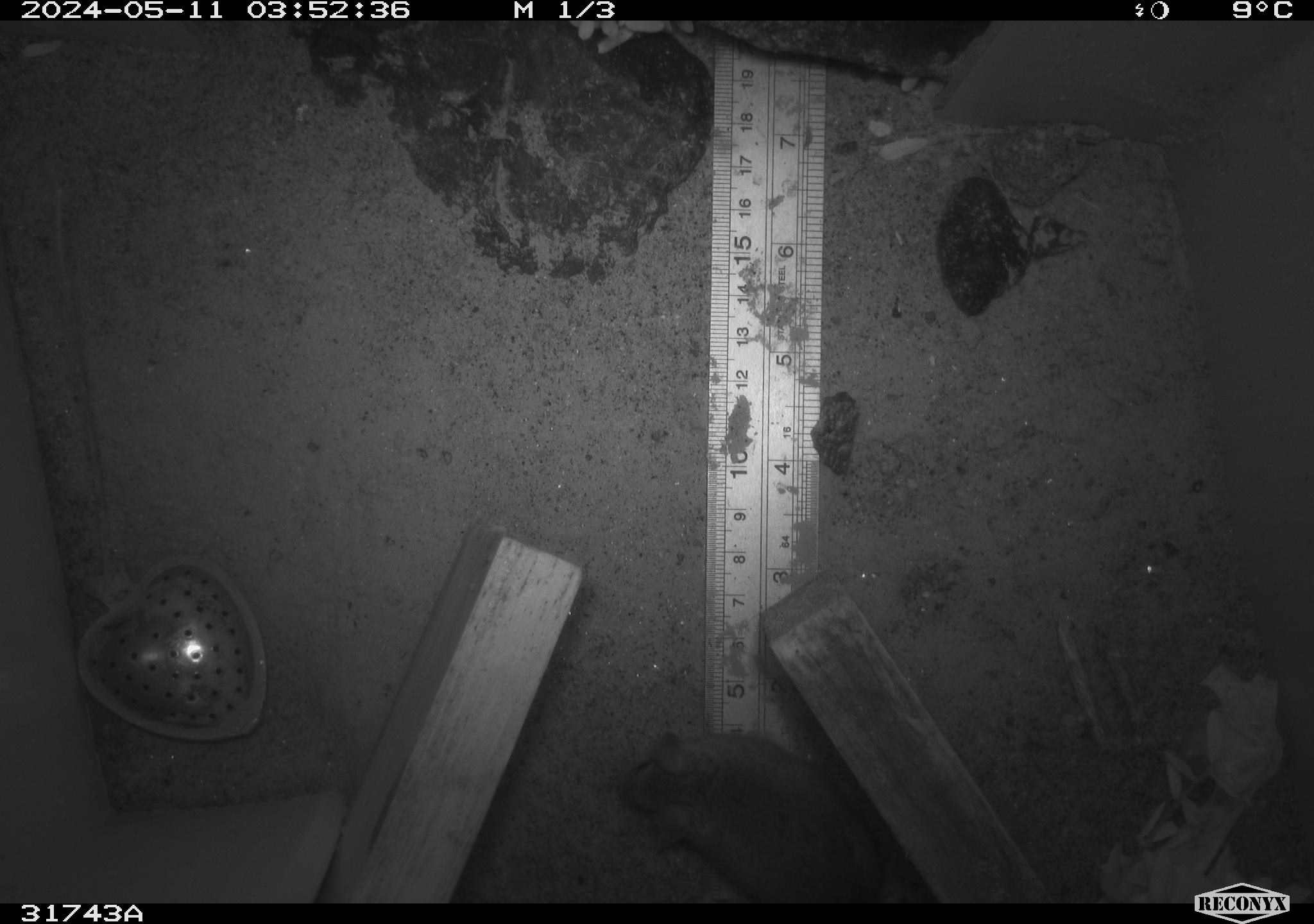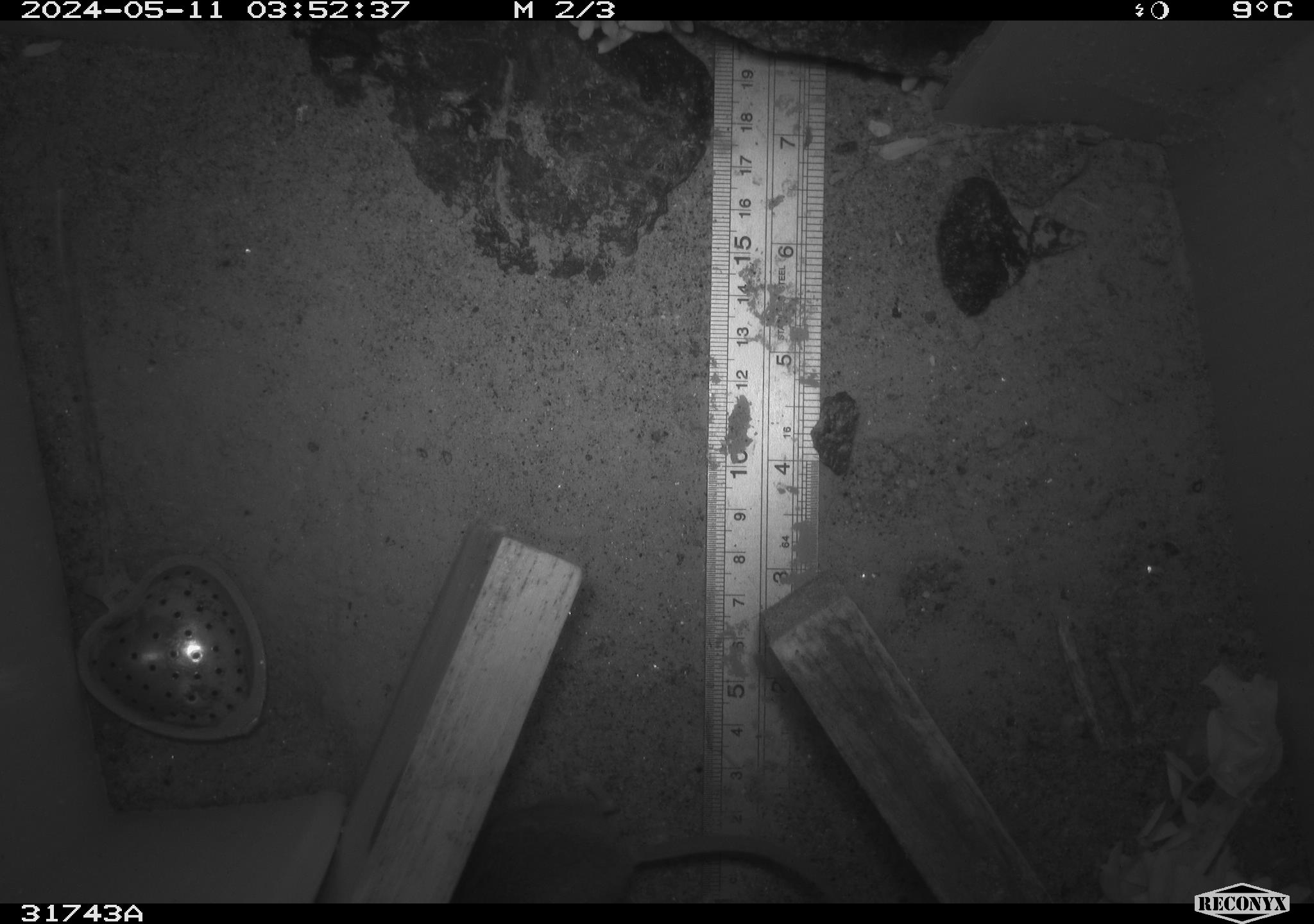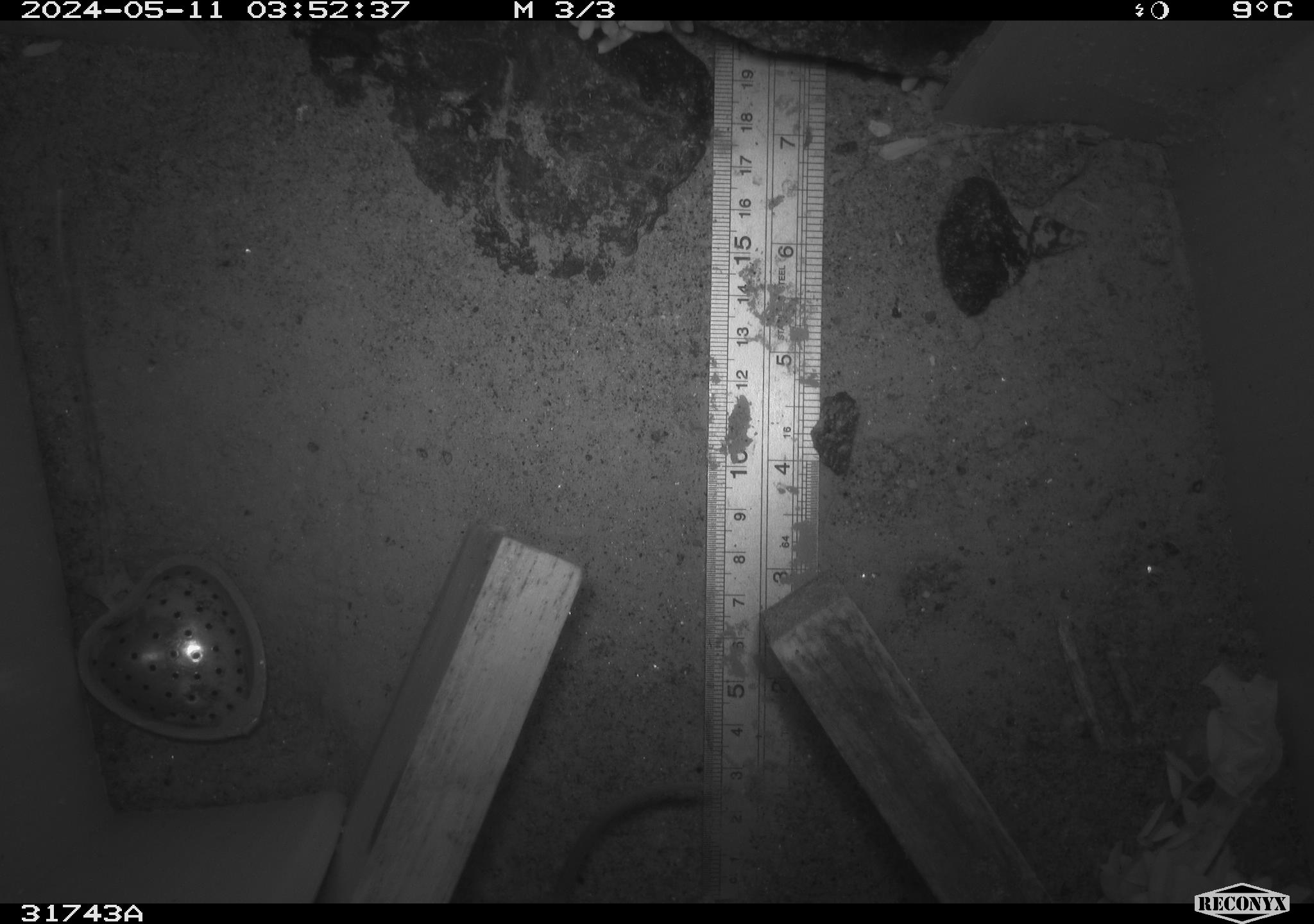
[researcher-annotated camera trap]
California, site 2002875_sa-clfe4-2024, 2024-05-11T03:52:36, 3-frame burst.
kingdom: Animalia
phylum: Chordata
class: Mammalia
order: Rodentia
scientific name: Rodentia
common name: mouse species